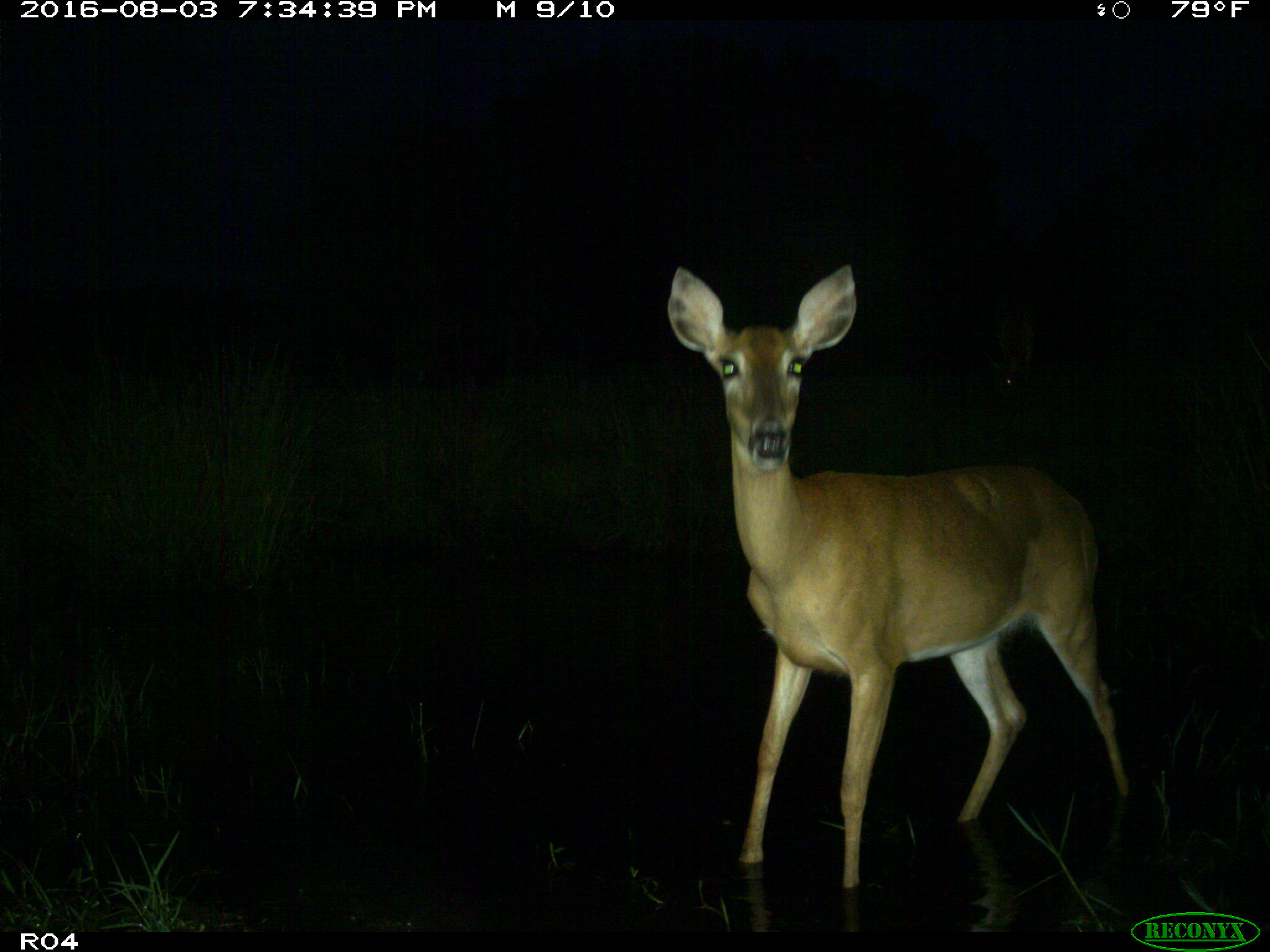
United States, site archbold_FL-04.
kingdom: Animalia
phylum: Chordata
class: Mammalia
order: Artiodactyla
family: Cervidae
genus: Odocoileus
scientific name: Odocoileus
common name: deer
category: unidentified deer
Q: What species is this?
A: Unidentified deer (deer) (Odocoileus).